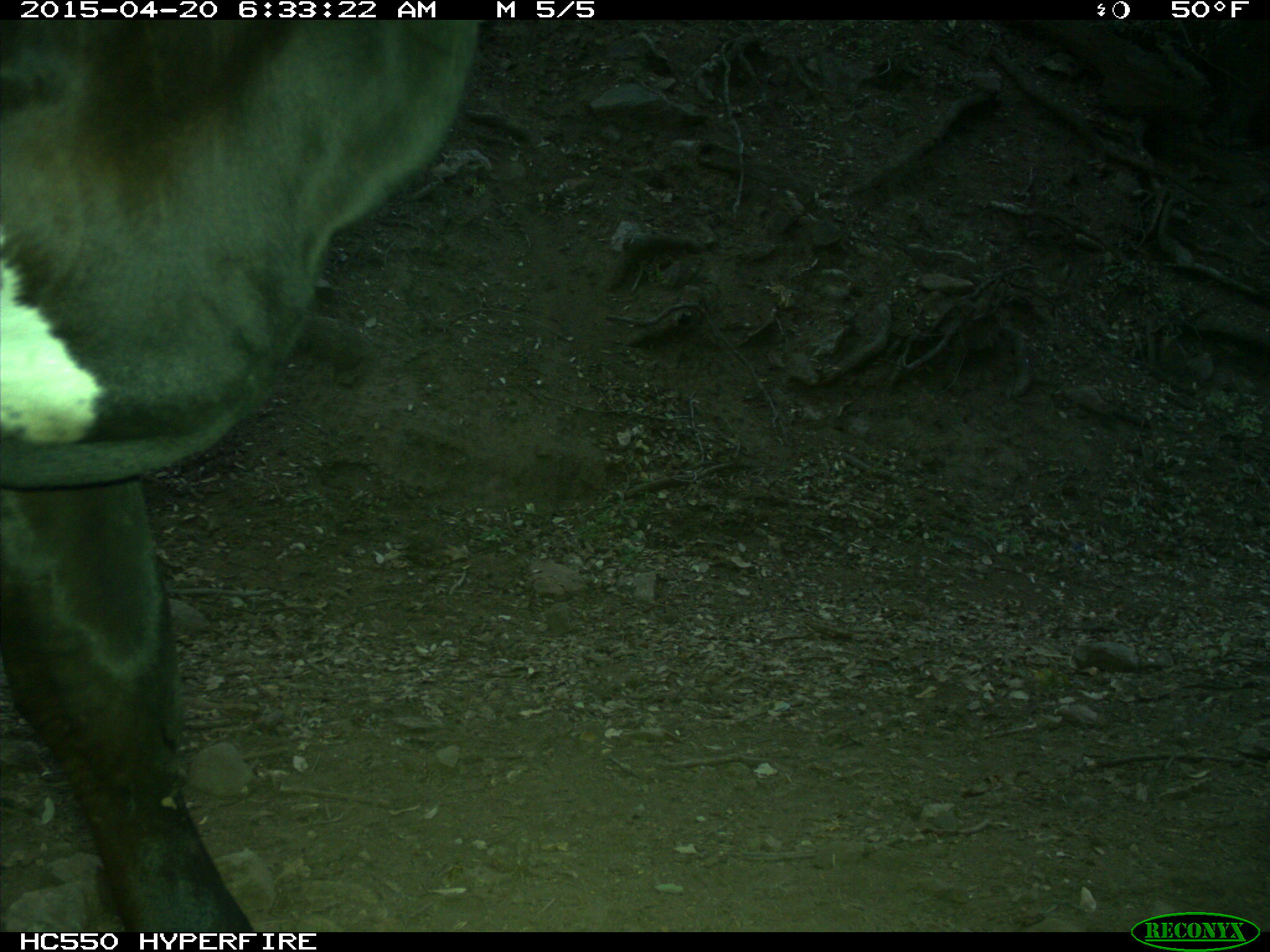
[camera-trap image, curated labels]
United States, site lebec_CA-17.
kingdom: Animalia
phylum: Chordata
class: Mammalia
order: Artiodactyla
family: Bovidae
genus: Bos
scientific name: Bos taurus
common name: domestic cow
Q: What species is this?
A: Bos taurus (domestic cow).